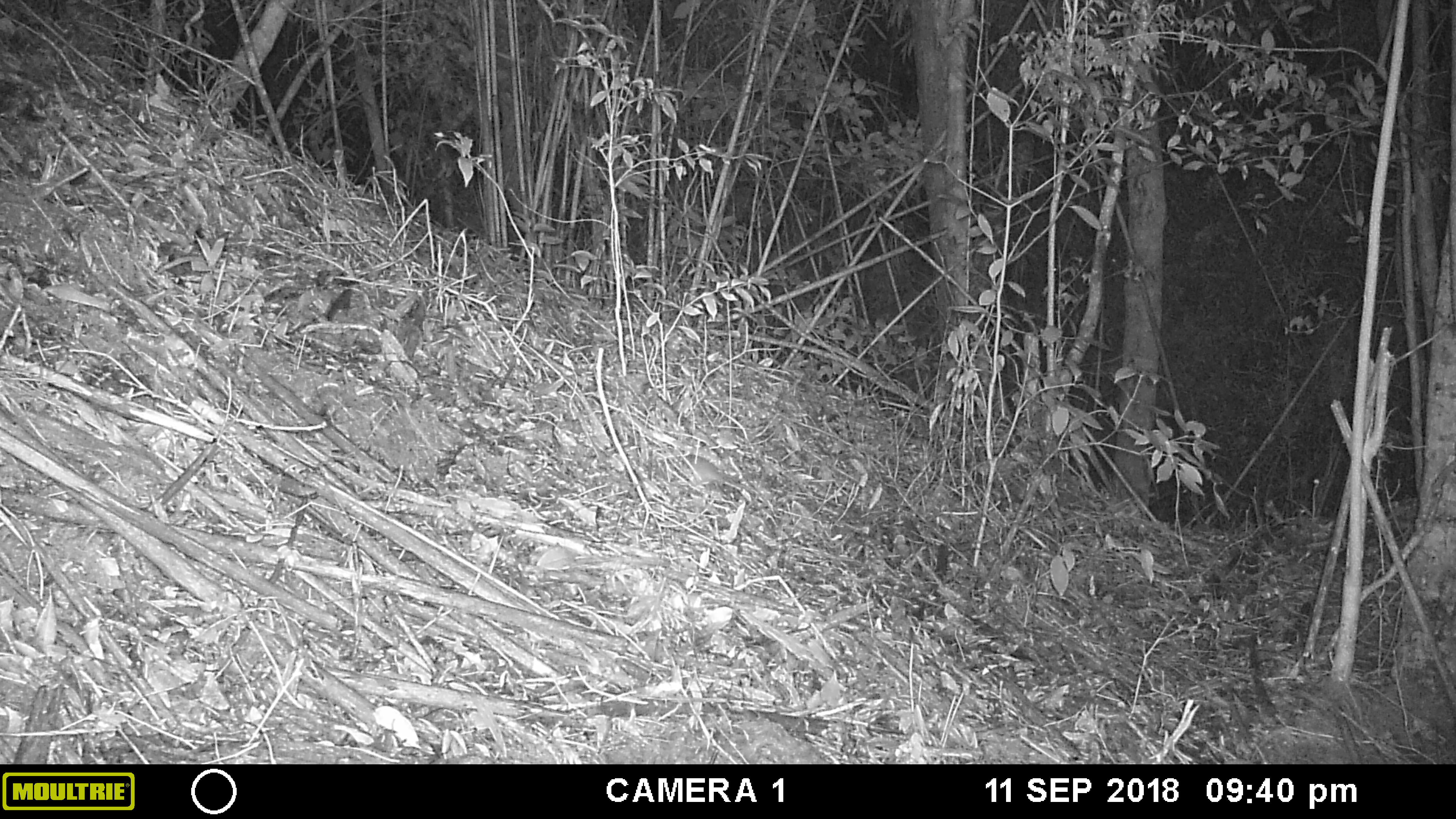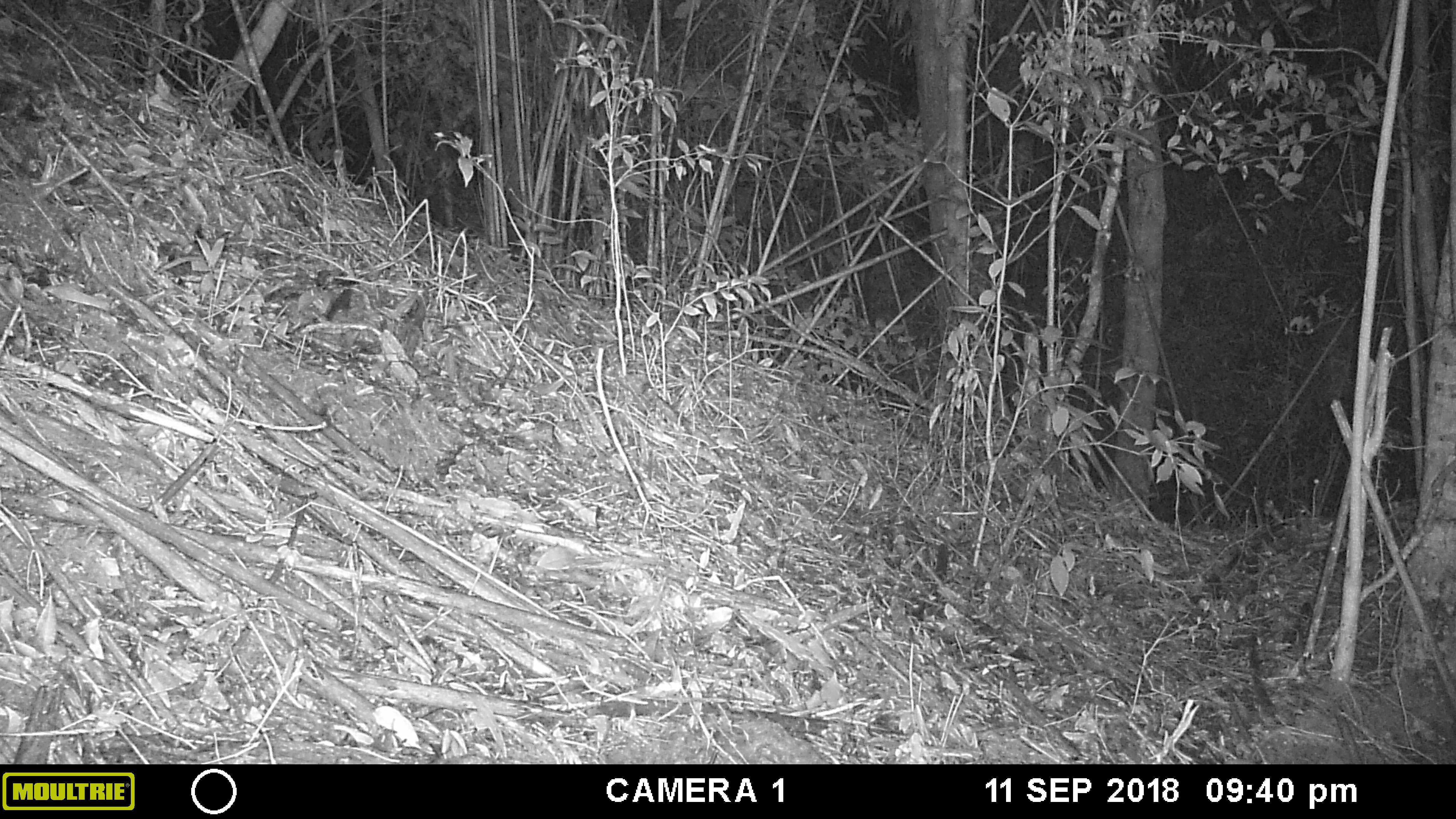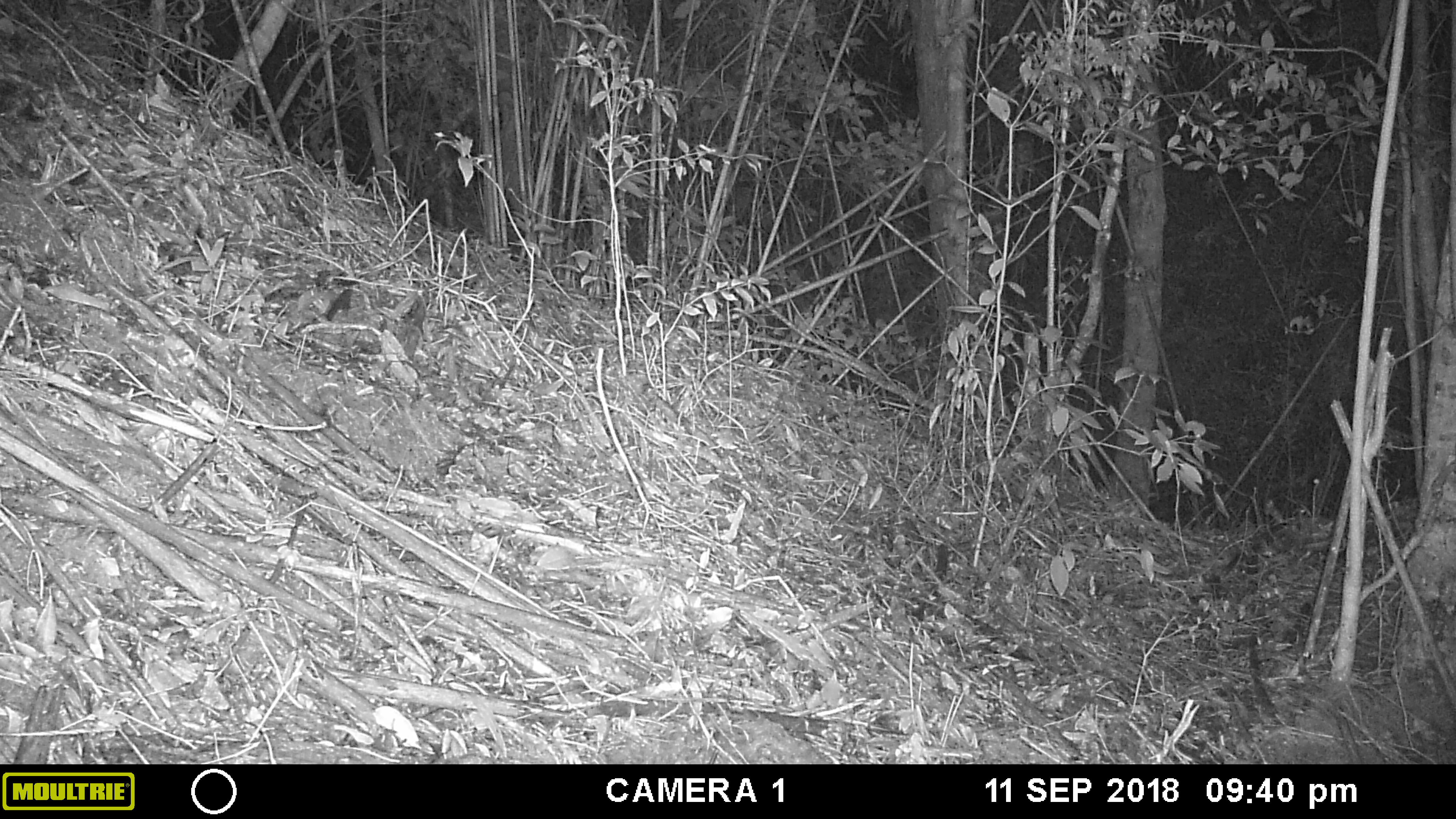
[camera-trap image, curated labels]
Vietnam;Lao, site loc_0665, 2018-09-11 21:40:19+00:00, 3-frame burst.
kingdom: Animalia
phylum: Chordata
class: Mammalia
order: Rodentia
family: Muridae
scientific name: Muridae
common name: old-world mice and rats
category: unidentified murid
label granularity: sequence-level